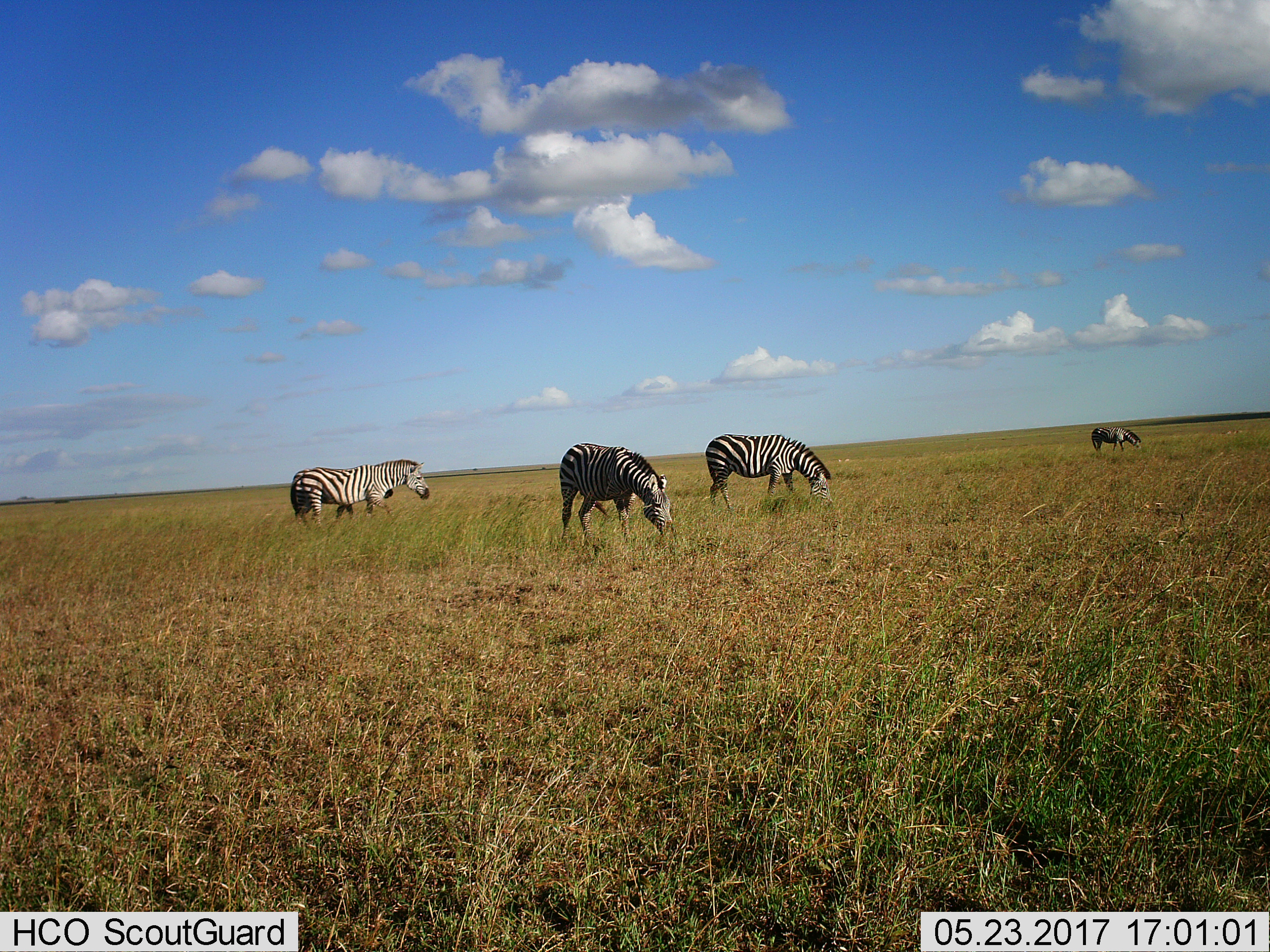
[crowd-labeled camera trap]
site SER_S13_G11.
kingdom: Animalia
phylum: Chordata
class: Mammalia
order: Perissodactyla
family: Equidae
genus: Equus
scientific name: Equus quagga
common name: plains zebra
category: zebraplains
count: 4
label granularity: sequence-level